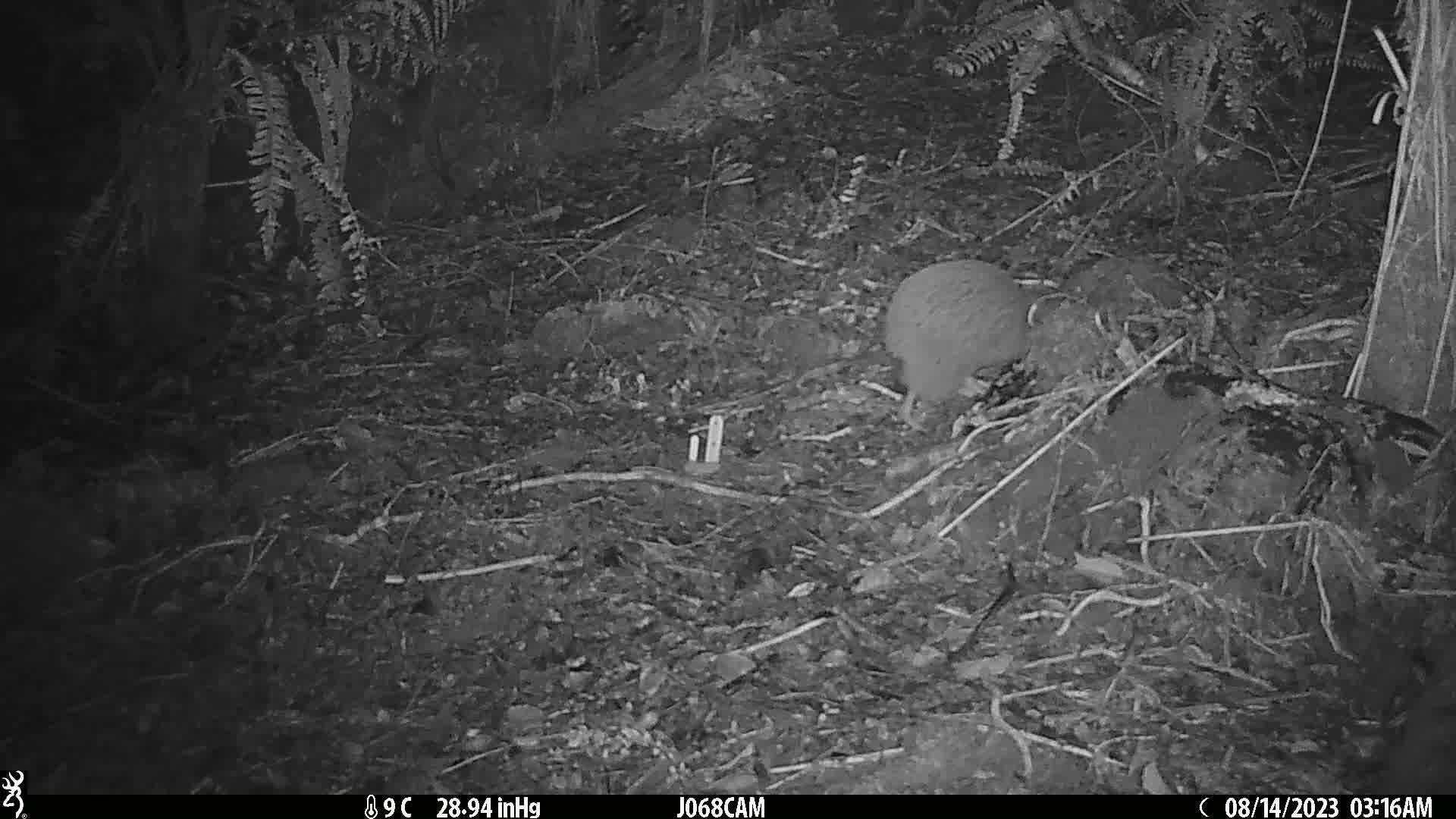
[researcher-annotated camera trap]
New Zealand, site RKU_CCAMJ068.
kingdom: Animalia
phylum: Chordata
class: Aves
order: Apterygiformes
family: Apterygidae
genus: Apteryx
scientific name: Apteryx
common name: kiwi